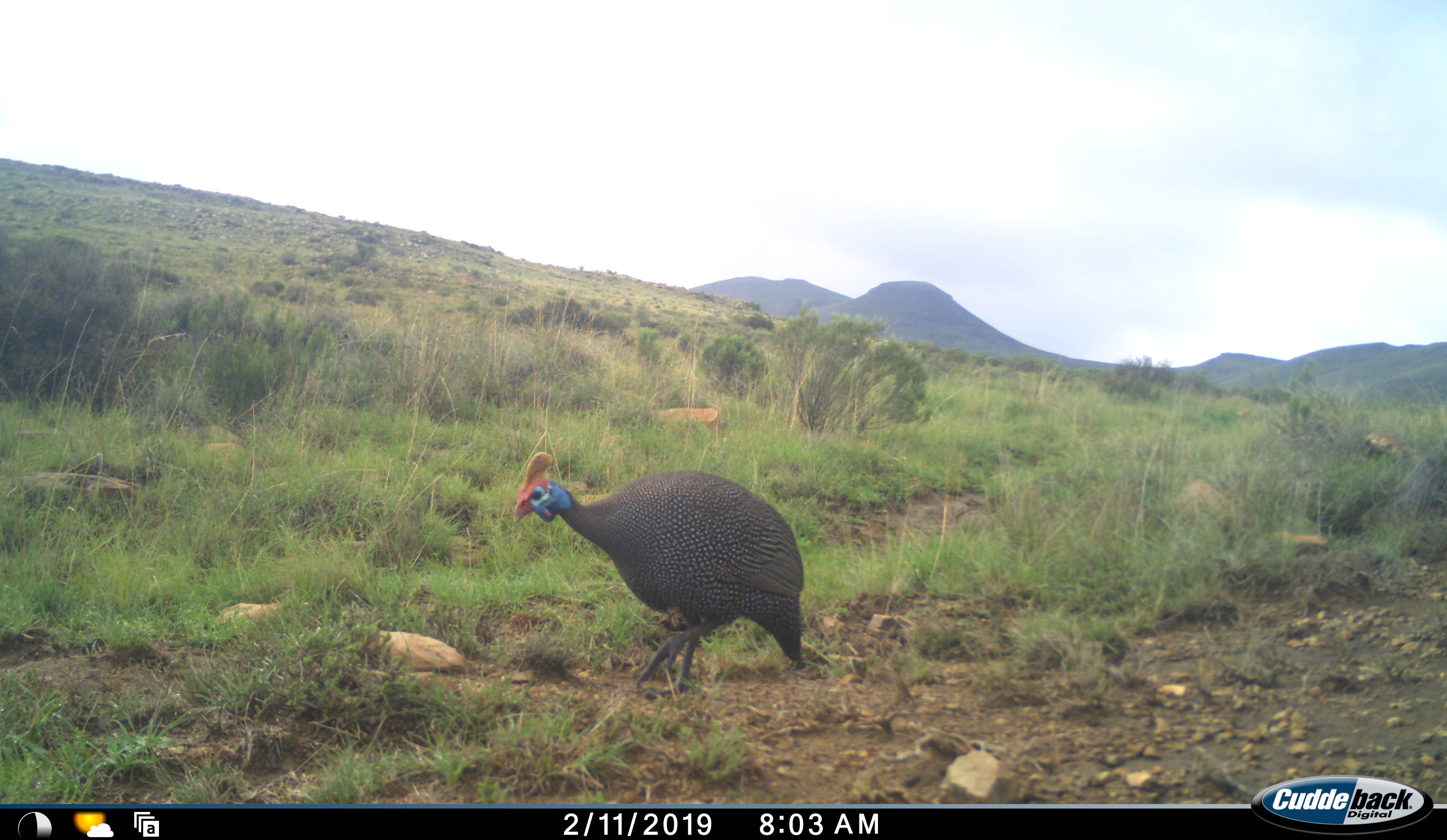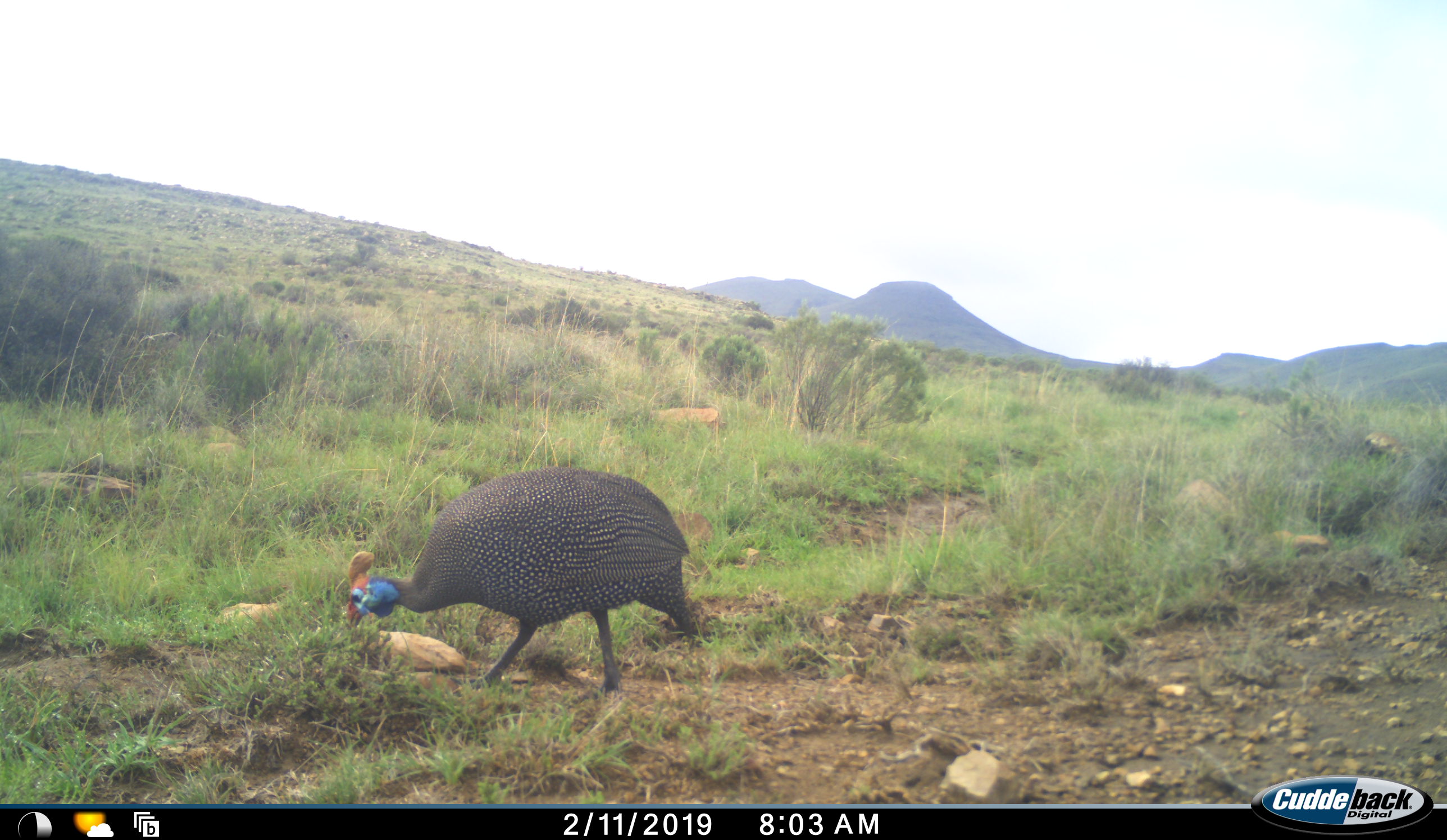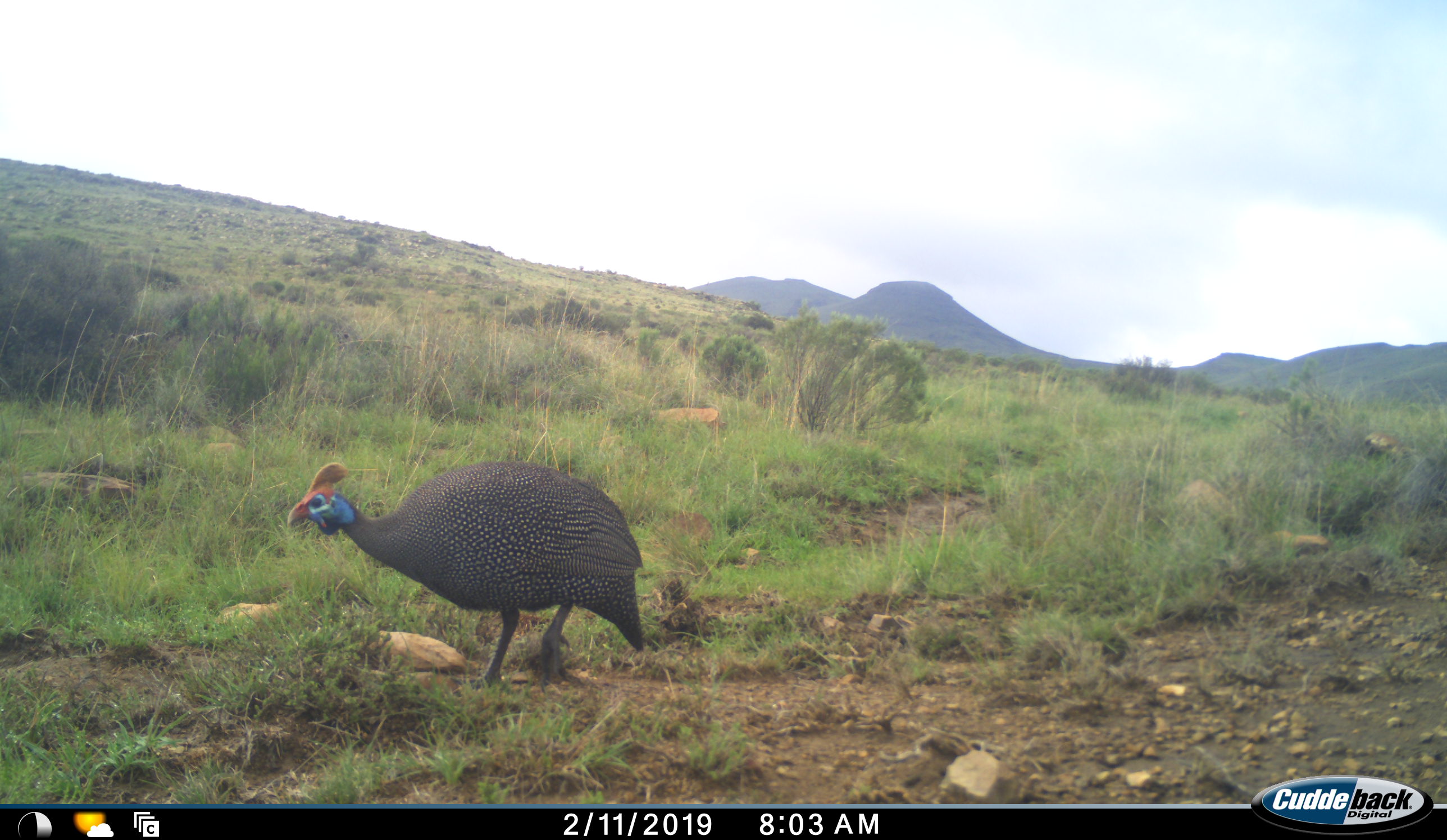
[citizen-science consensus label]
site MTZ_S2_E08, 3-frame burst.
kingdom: Animalia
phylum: Chordata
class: Aves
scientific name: Aves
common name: bird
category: birdother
Birdother (bird) (Aves), count 1. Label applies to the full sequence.